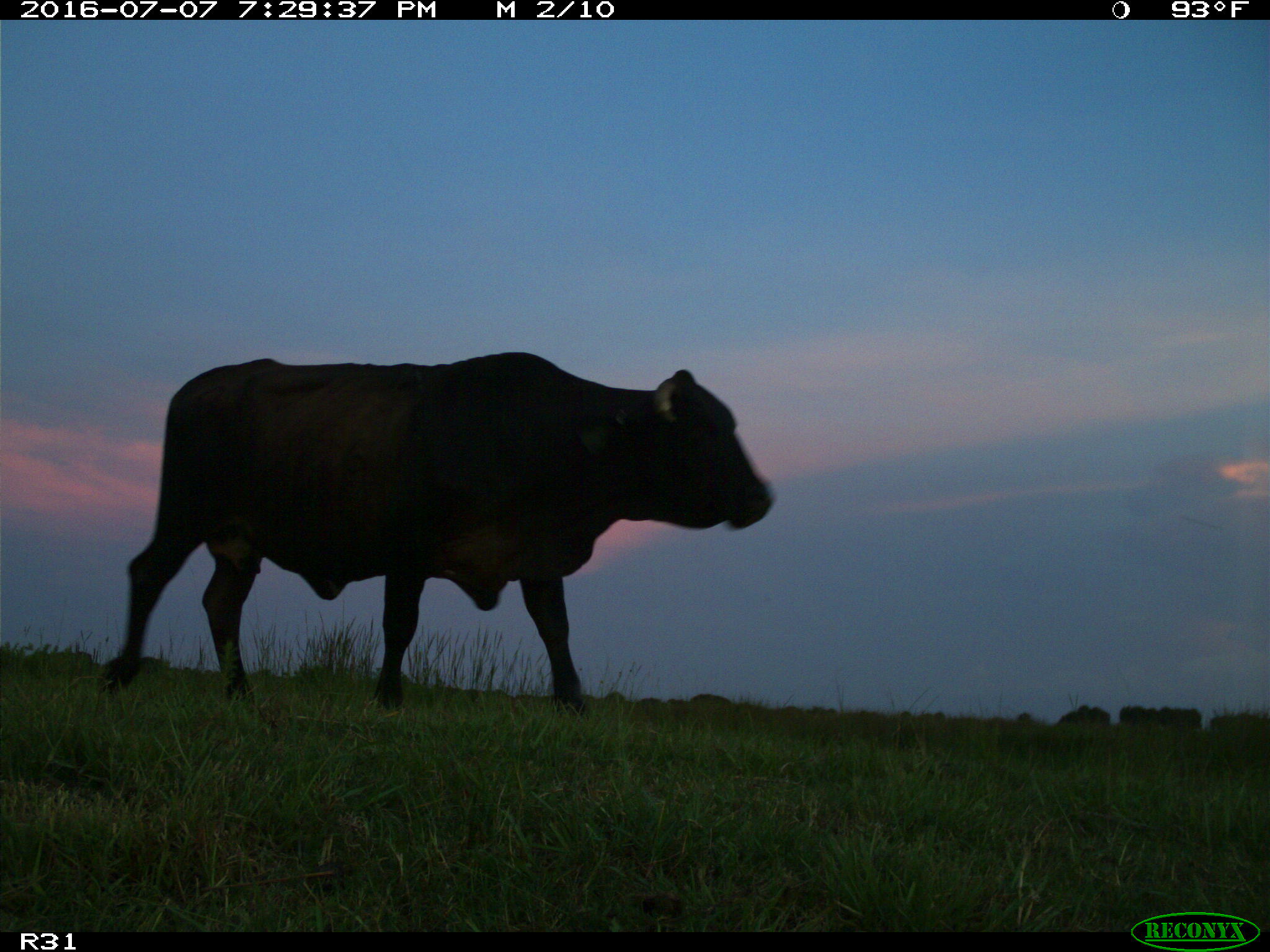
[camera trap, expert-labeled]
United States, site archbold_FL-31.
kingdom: Animalia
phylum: Chordata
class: Mammalia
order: Artiodactyla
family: Bovidae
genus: Bos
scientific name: Bos taurus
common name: domestic cow